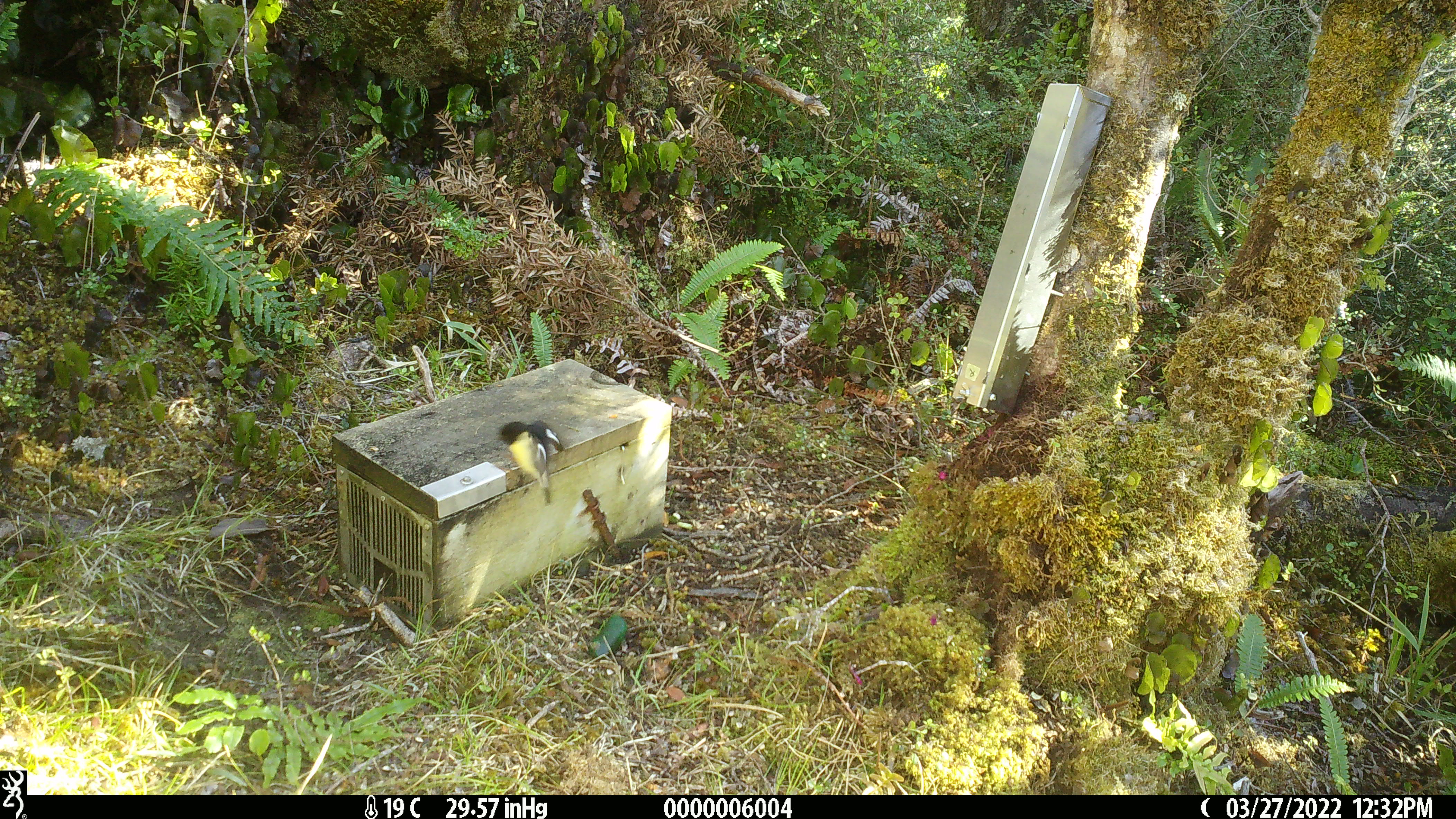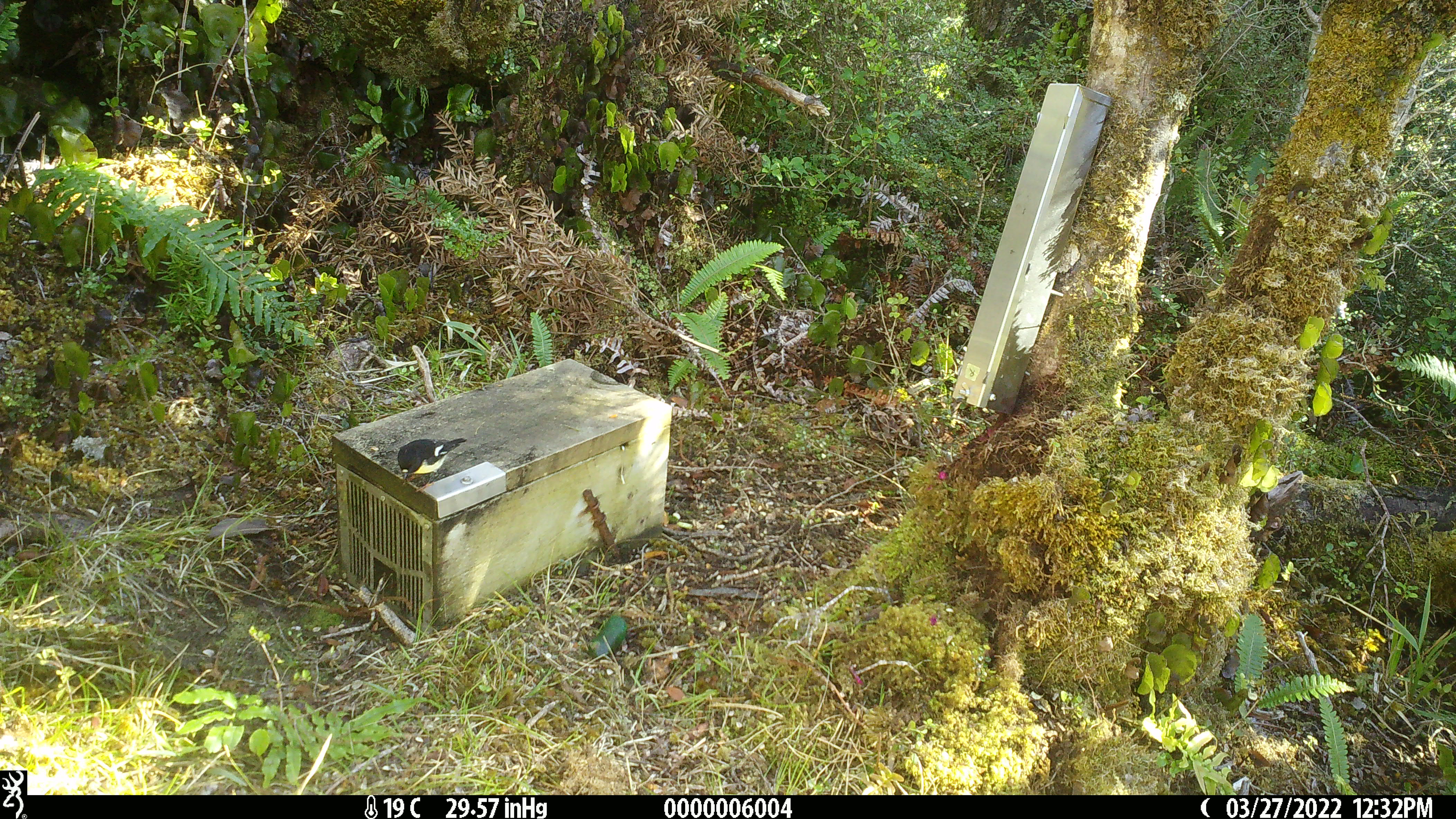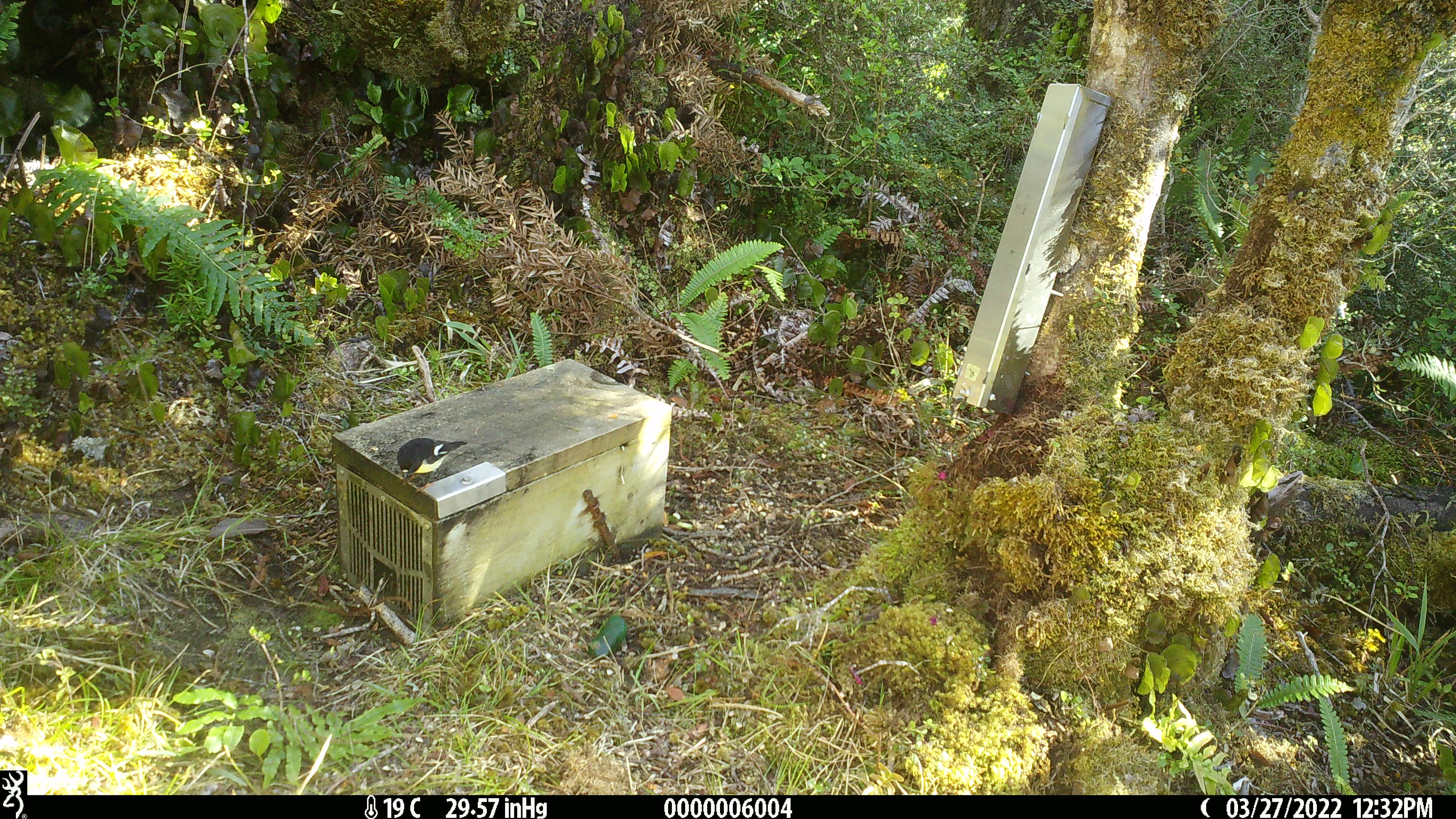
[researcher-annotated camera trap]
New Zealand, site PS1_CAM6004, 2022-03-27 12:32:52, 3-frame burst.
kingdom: Animalia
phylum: Chordata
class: Aves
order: Passeriformes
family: Petroicidae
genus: Petroica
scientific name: Petroica macrocephala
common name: tomtit